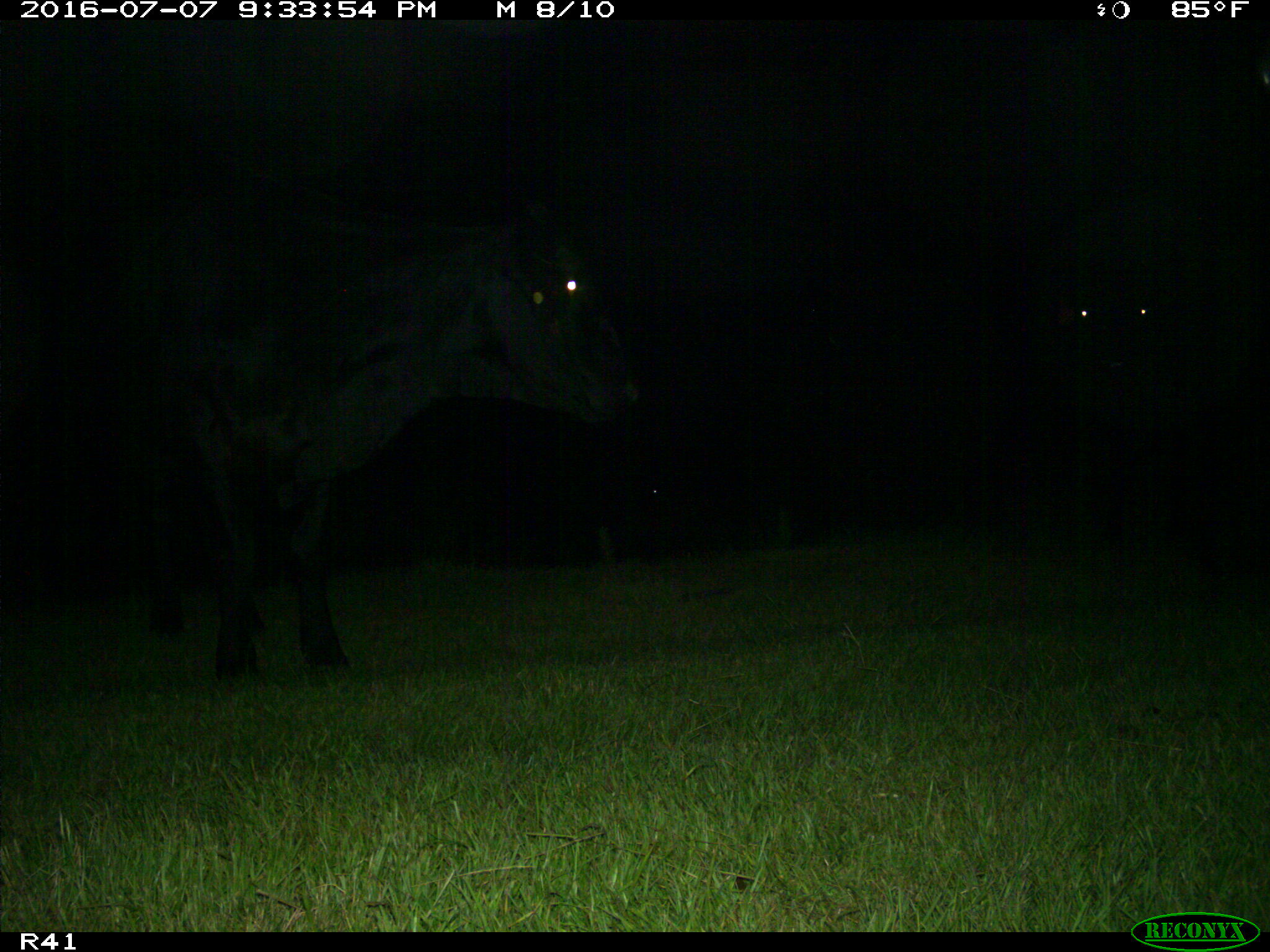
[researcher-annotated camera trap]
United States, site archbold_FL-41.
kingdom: Animalia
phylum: Chordata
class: Mammalia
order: Artiodactyla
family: Bovidae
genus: Bos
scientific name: Bos taurus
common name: domestic cow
Bos taurus (domestic cow).